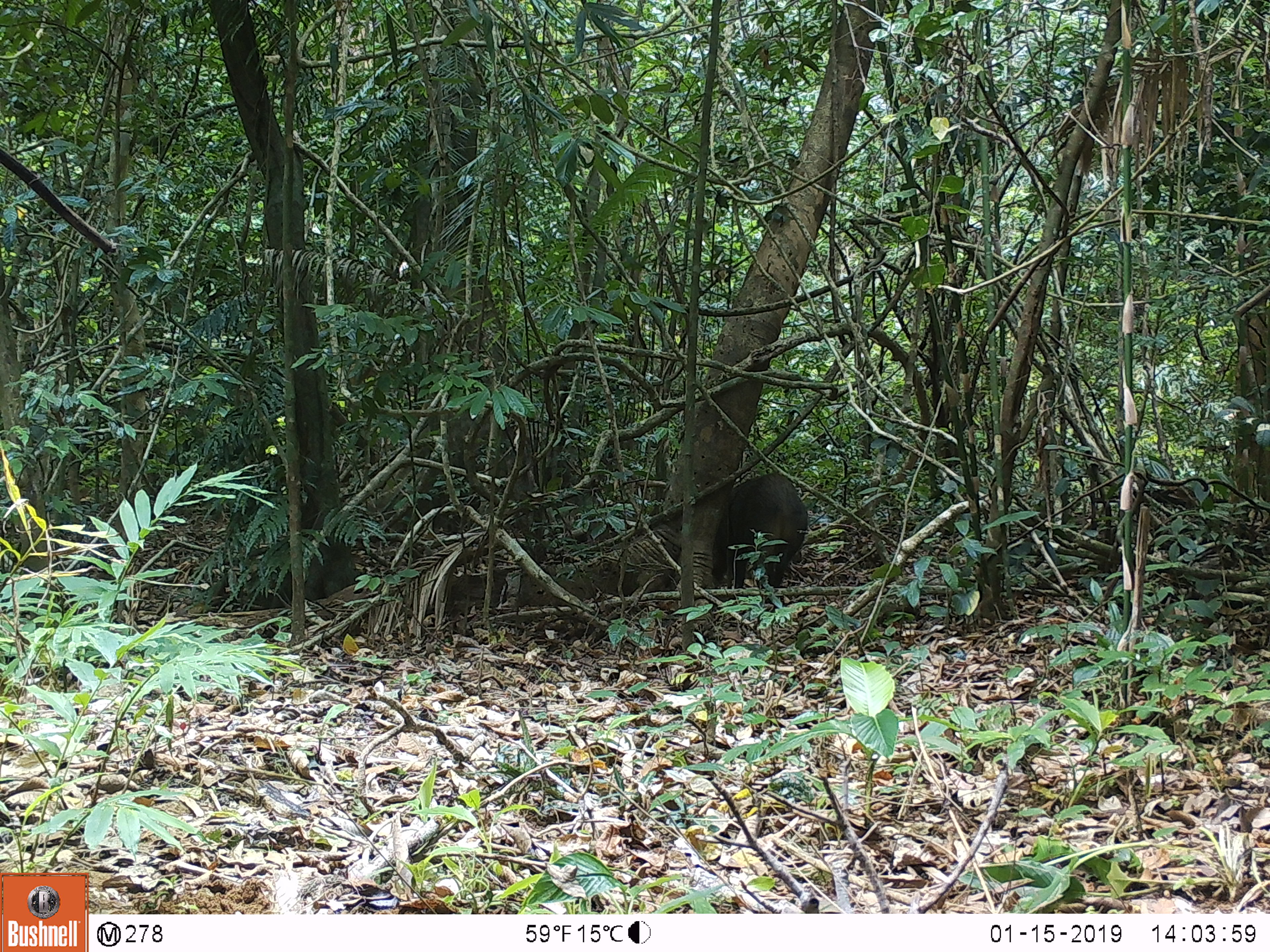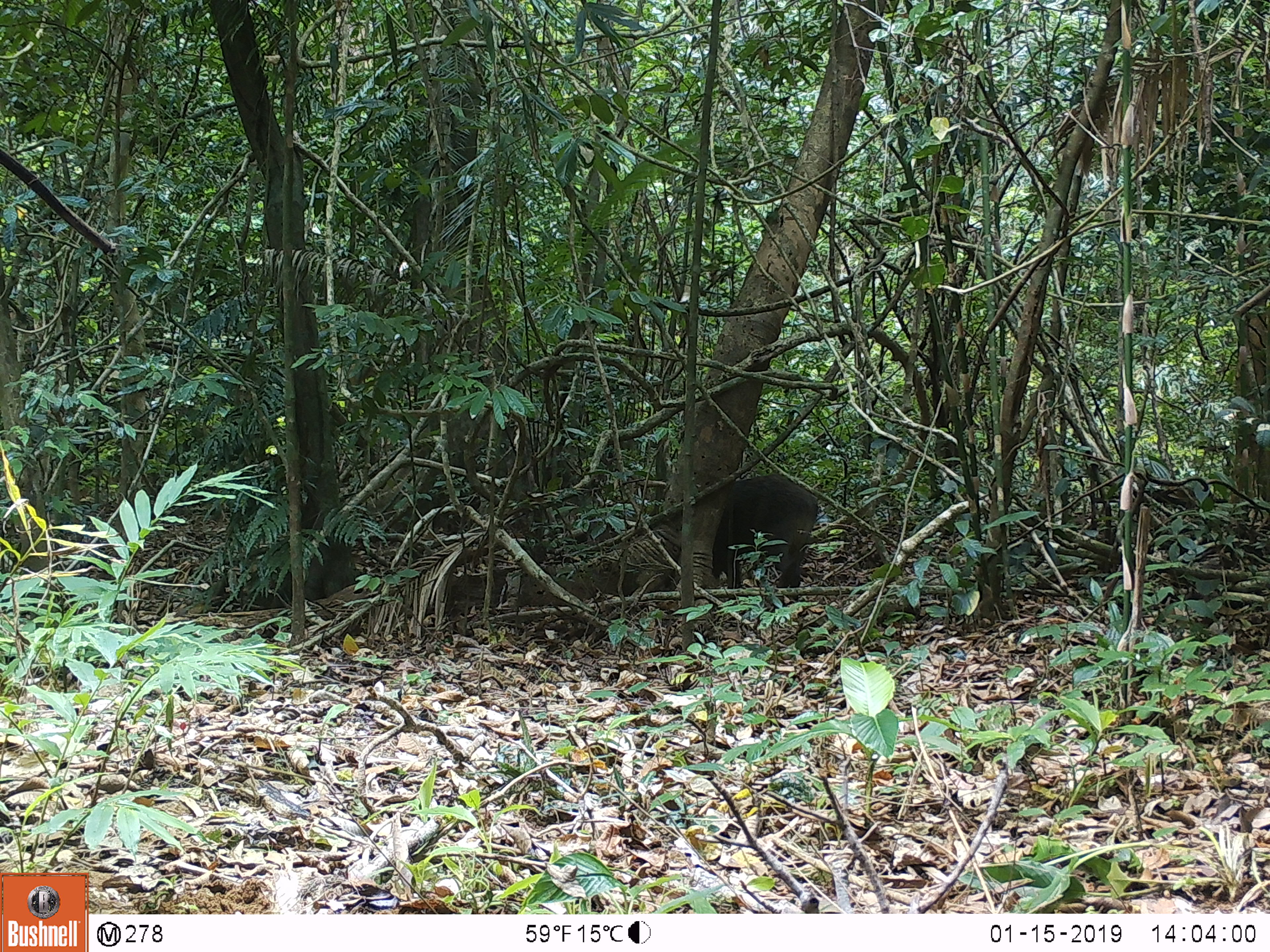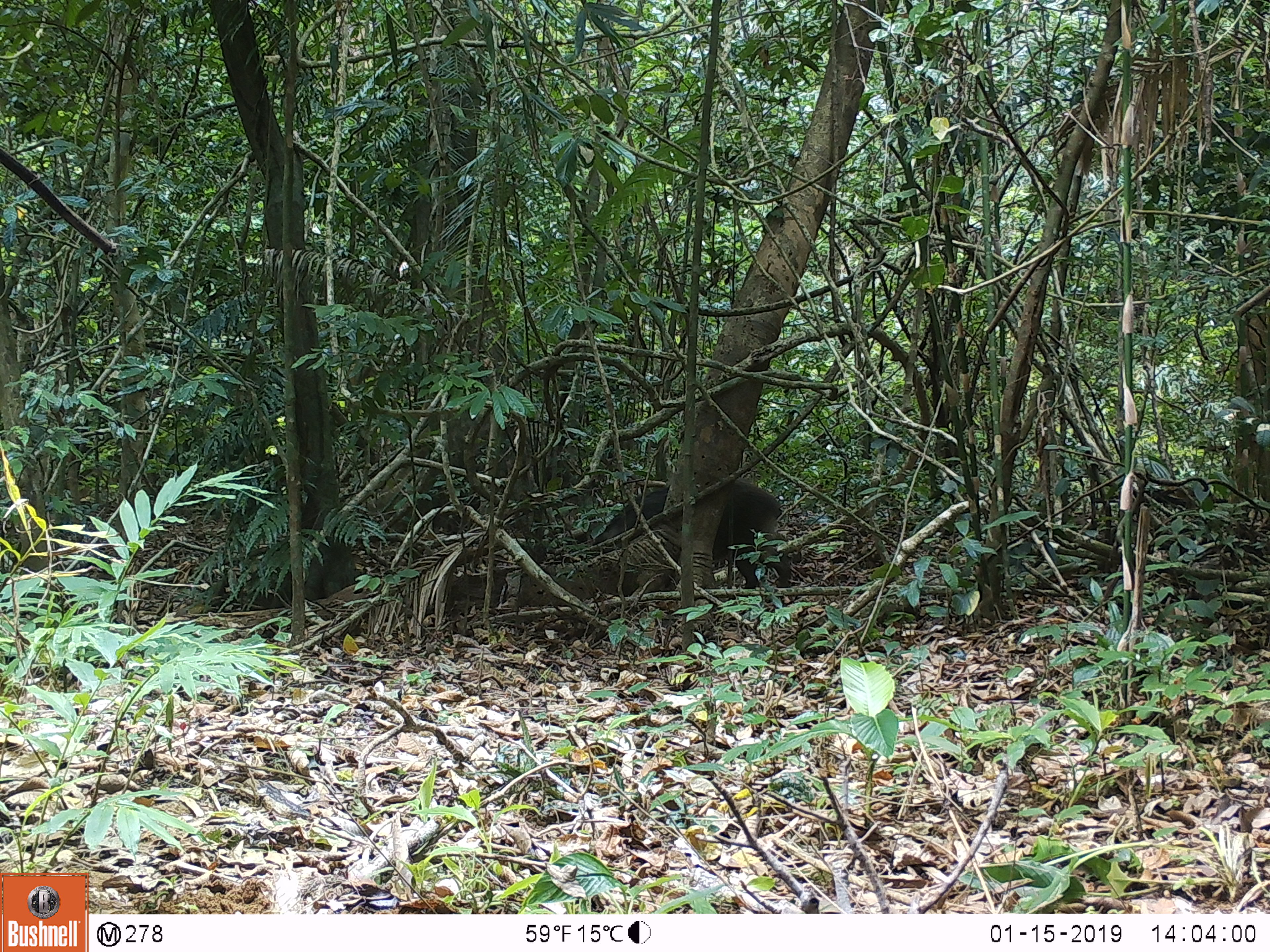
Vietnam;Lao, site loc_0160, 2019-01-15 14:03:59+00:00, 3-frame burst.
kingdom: Animalia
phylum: Chordata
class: Mammalia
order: Artiodactyla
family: Suidae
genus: Sus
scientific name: Sus scrofa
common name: eurasian wild pig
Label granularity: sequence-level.